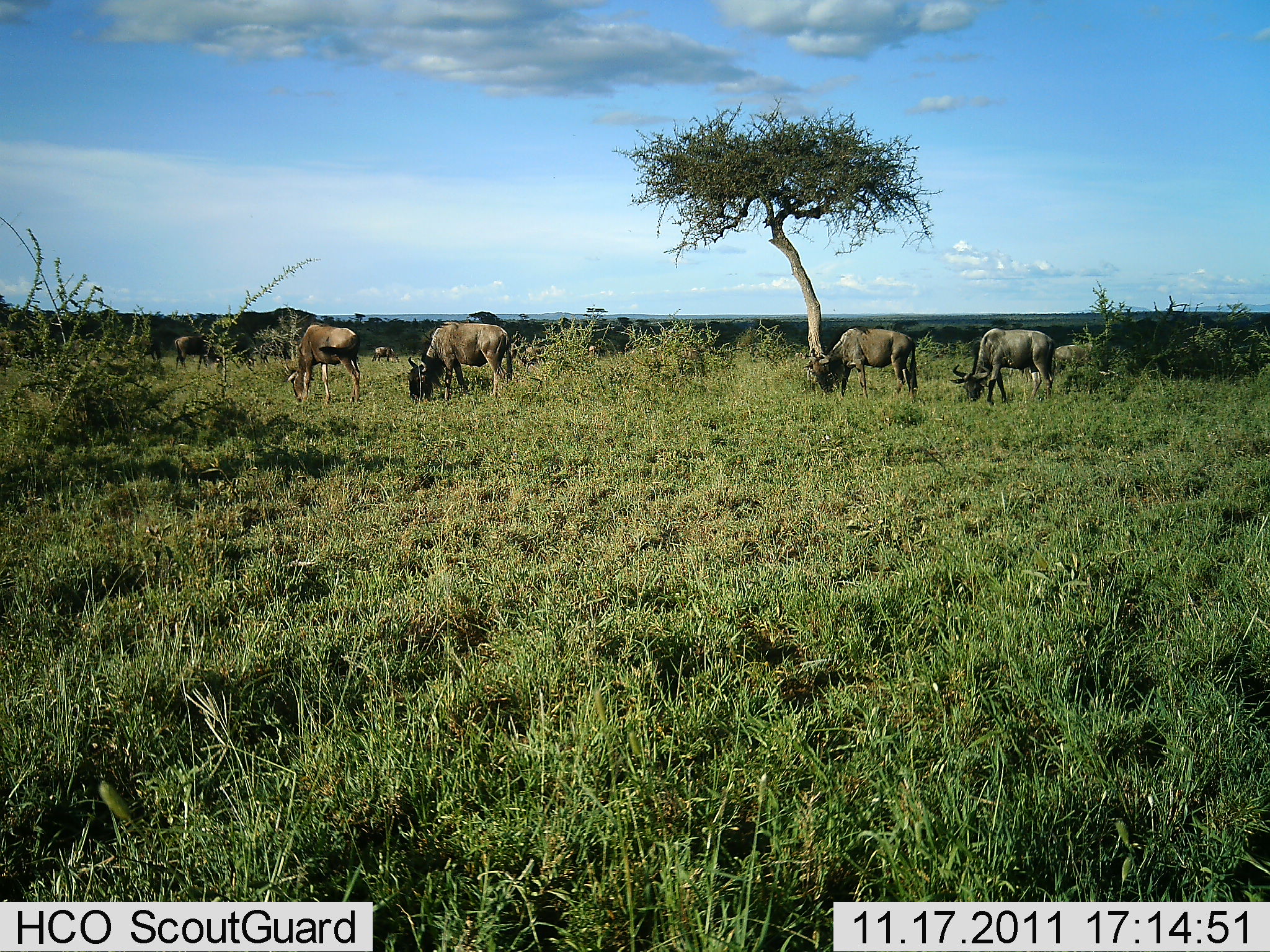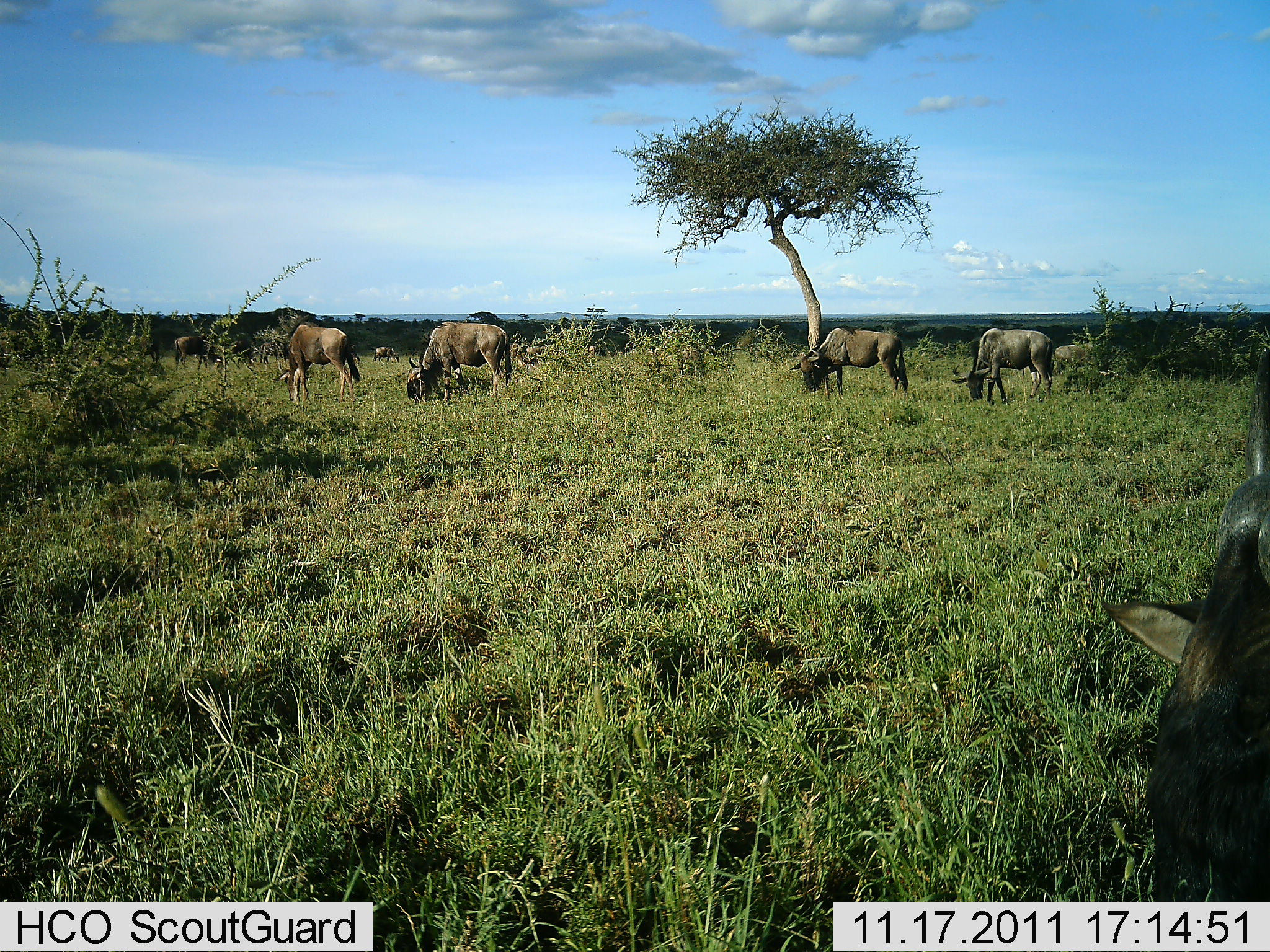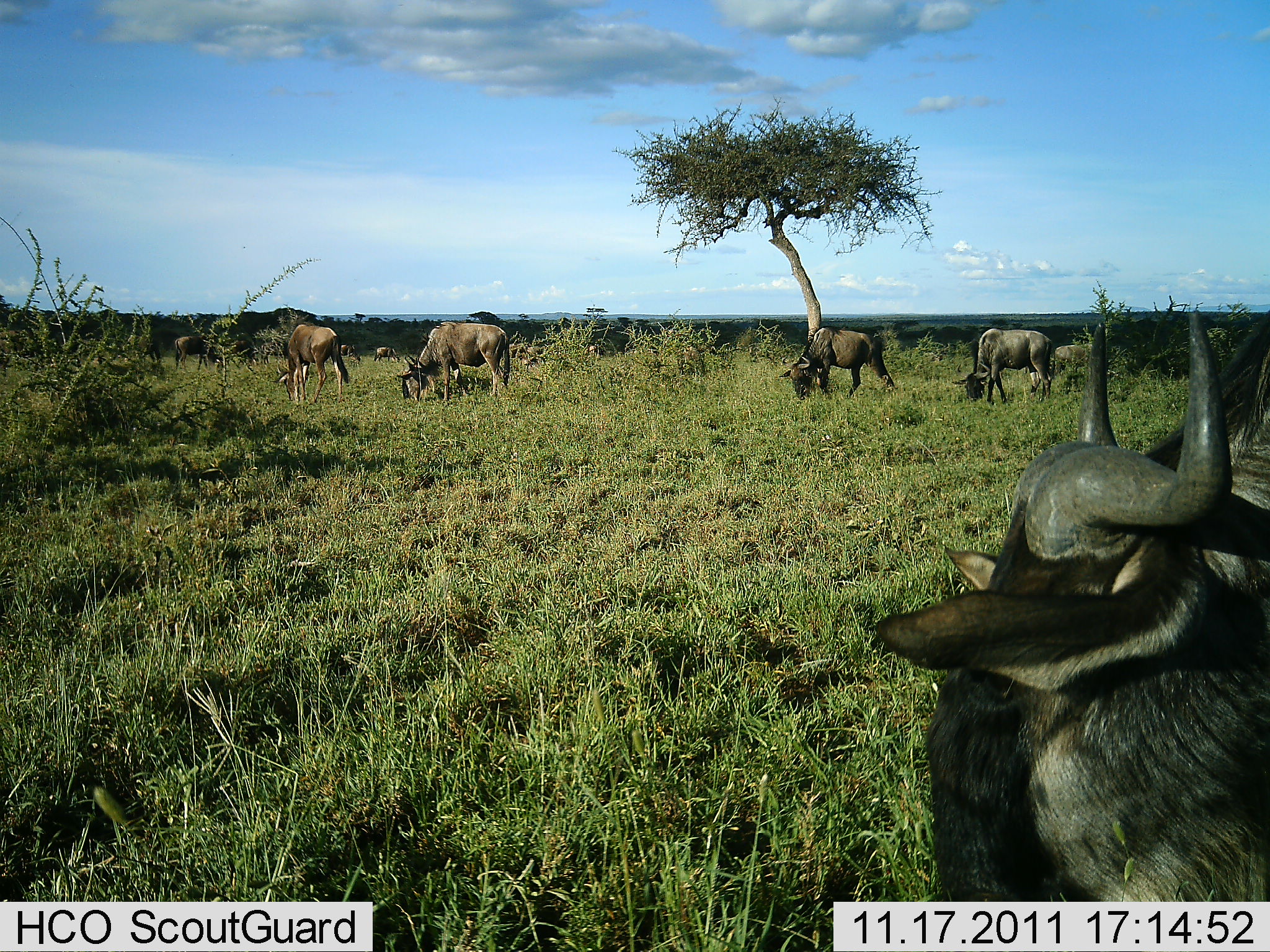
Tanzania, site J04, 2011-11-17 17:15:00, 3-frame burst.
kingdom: Animalia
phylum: Chordata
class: Mammalia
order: Artiodactyla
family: Bovidae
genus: Connochaetes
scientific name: Connochaetes taurinus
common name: blue wildebeest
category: wildebeest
Wildebeest (blue wildebeest) (Connochaetes taurinus), count 9. Behavior (volunteer vote fractions): standing 18%, resting 0%, moving 27%, interacting 0%. Young present (vote fraction): 0%. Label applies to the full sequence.